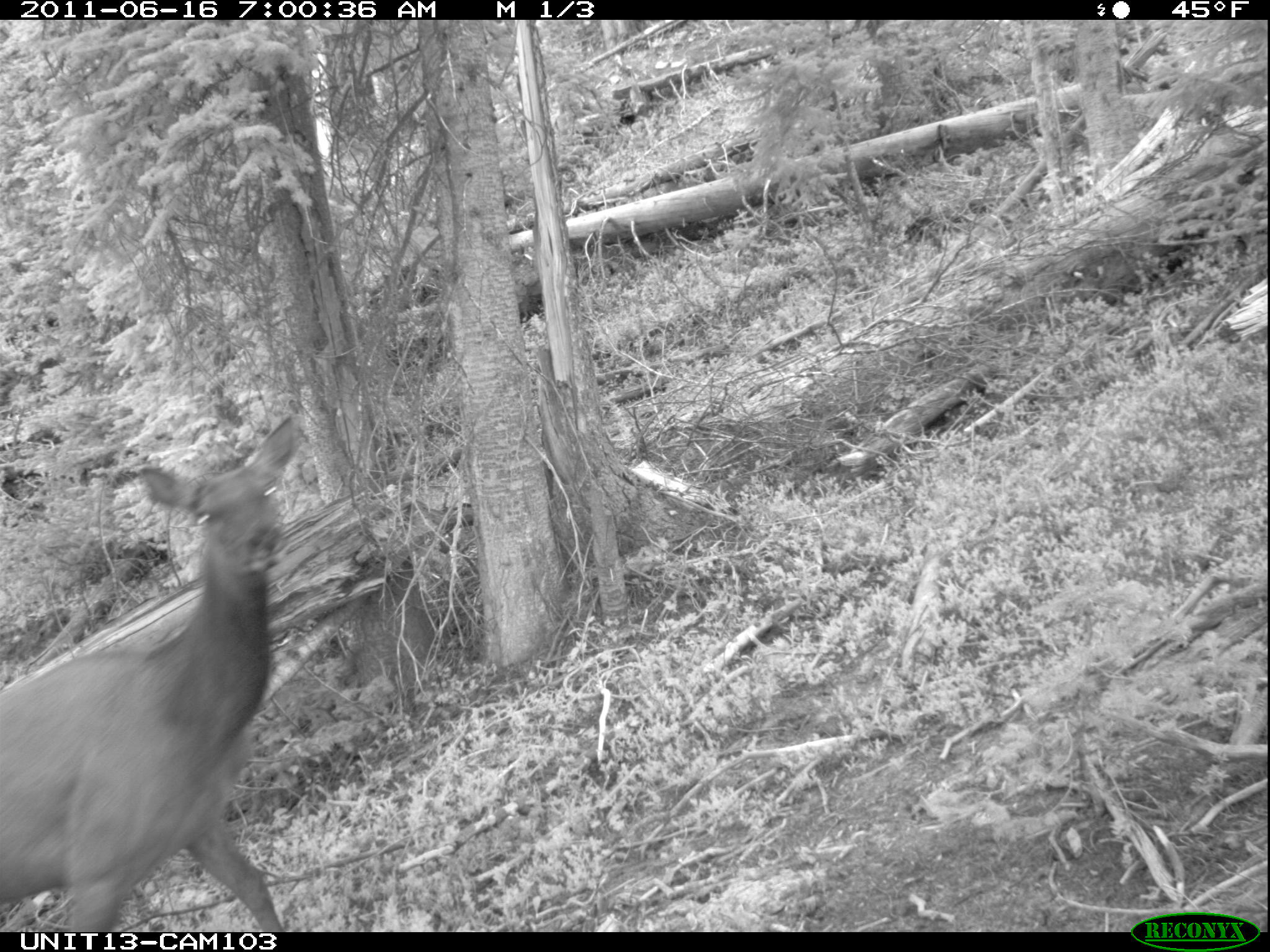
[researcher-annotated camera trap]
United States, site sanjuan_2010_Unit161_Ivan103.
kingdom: Animalia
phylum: Chordata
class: Mammalia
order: Artiodactyla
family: Cervidae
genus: Cervus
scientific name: Cervus elaphus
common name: red deer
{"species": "Cervus elaphus (red deer)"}